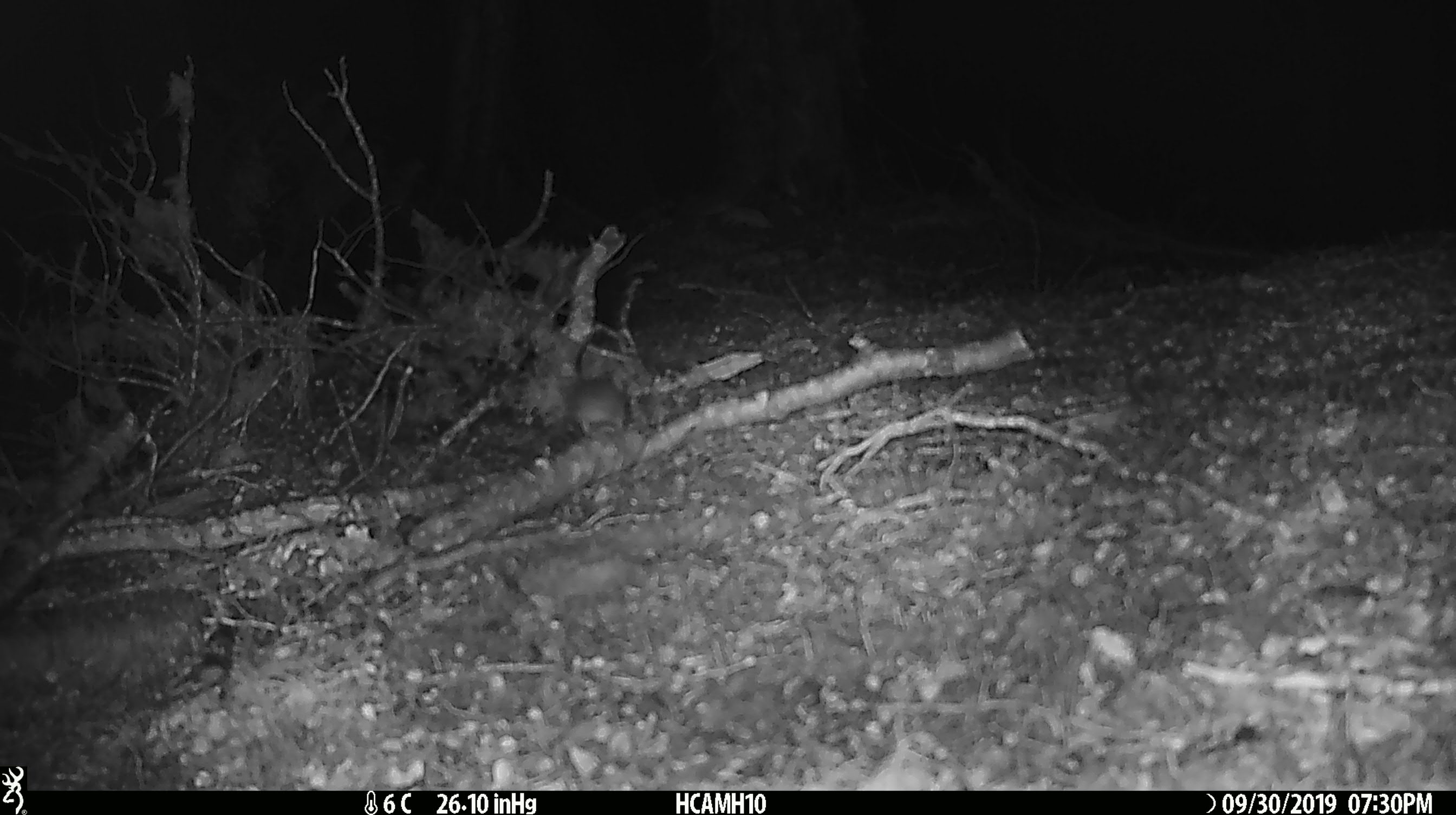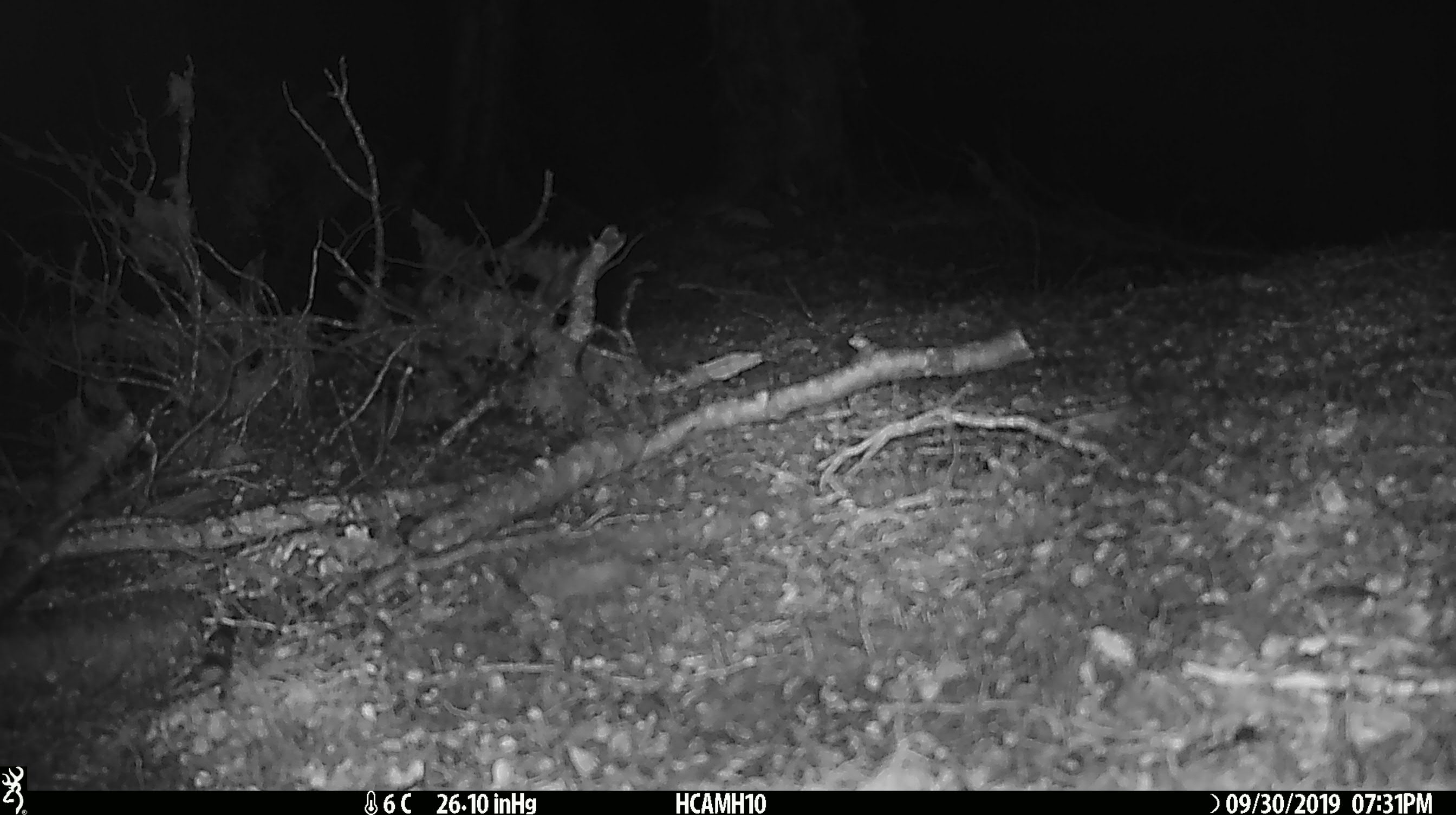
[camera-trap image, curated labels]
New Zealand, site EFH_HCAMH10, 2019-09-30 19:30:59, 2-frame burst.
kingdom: Animalia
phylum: Chordata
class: Mammalia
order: Rodentia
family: Muridae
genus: Mus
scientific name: Mus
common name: mouse